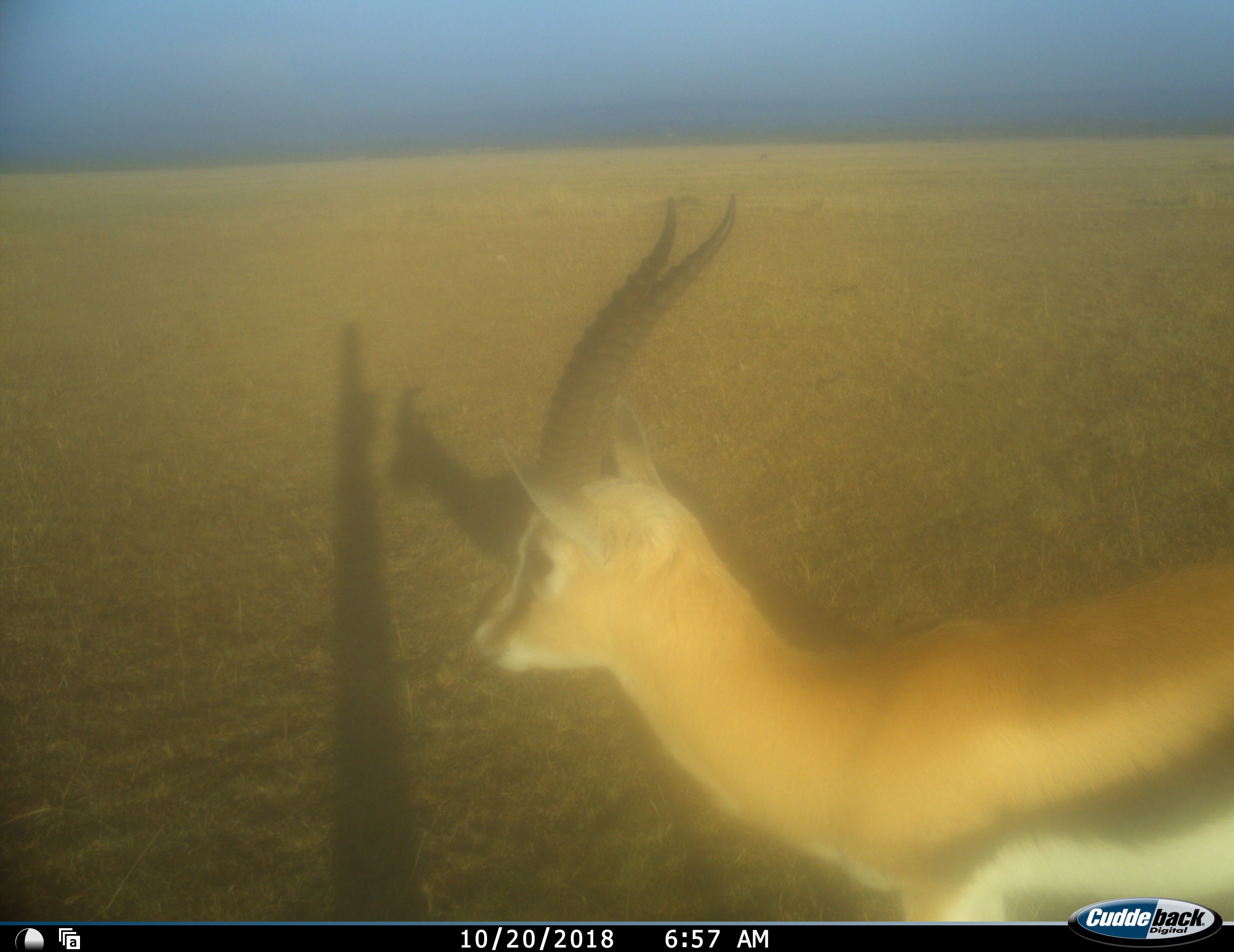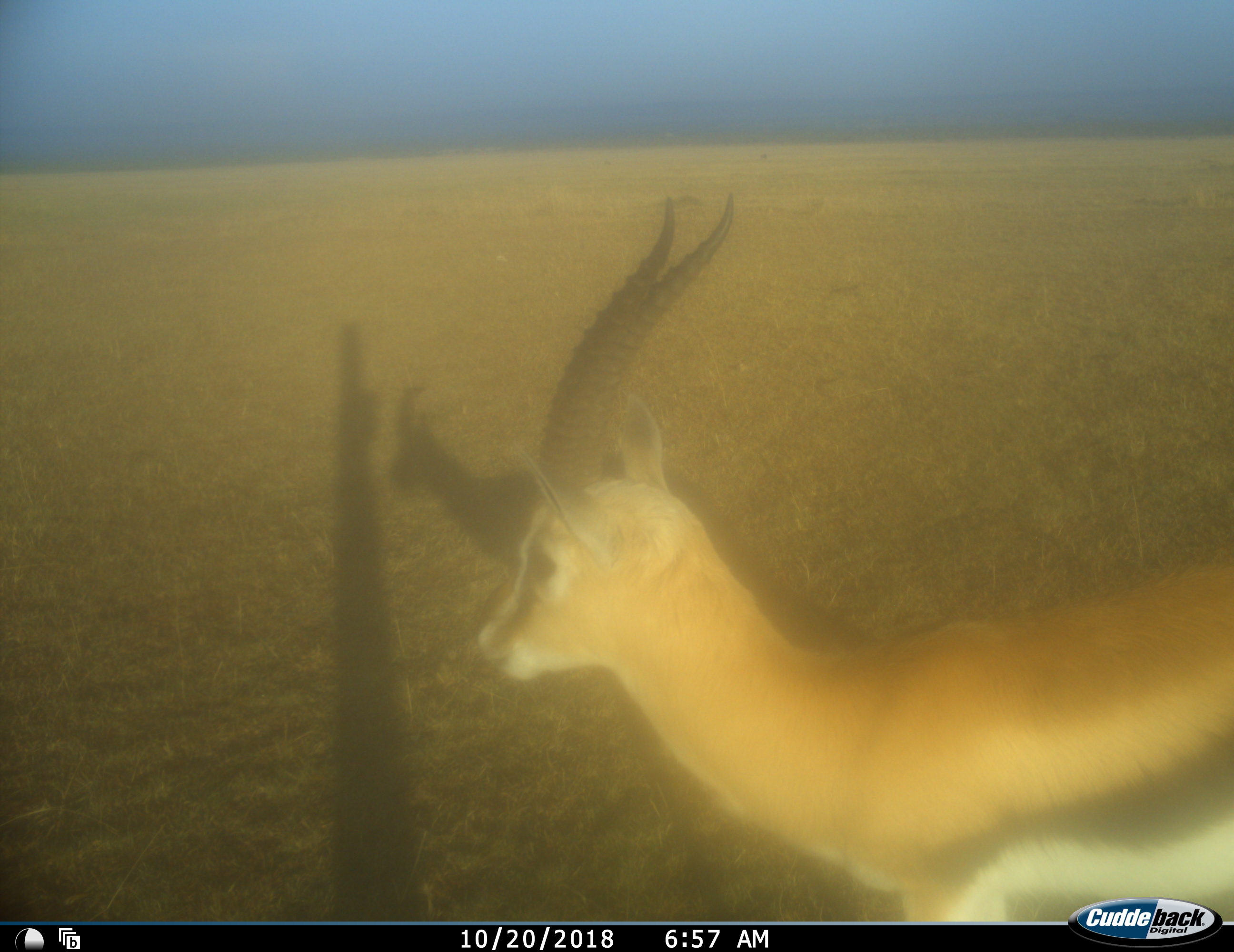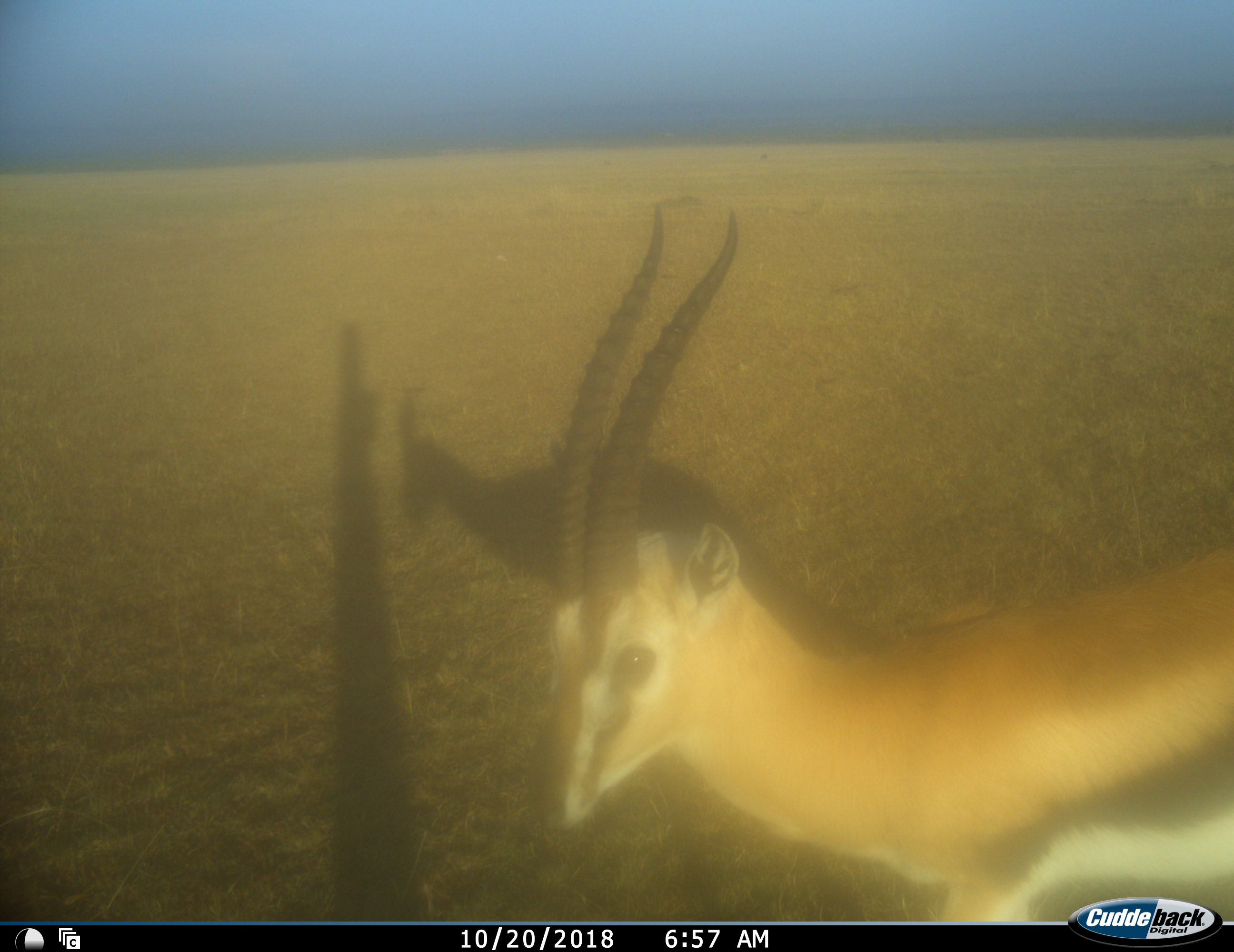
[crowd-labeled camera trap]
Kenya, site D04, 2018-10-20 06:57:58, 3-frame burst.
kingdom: Animalia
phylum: Chordata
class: Mammalia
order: Artiodactyla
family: Bovidae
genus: Eudorcas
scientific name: Eudorcas thomsonii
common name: thomson's gazelle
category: gazellethomsons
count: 1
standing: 100%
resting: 0%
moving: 0%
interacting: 0%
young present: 0%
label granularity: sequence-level